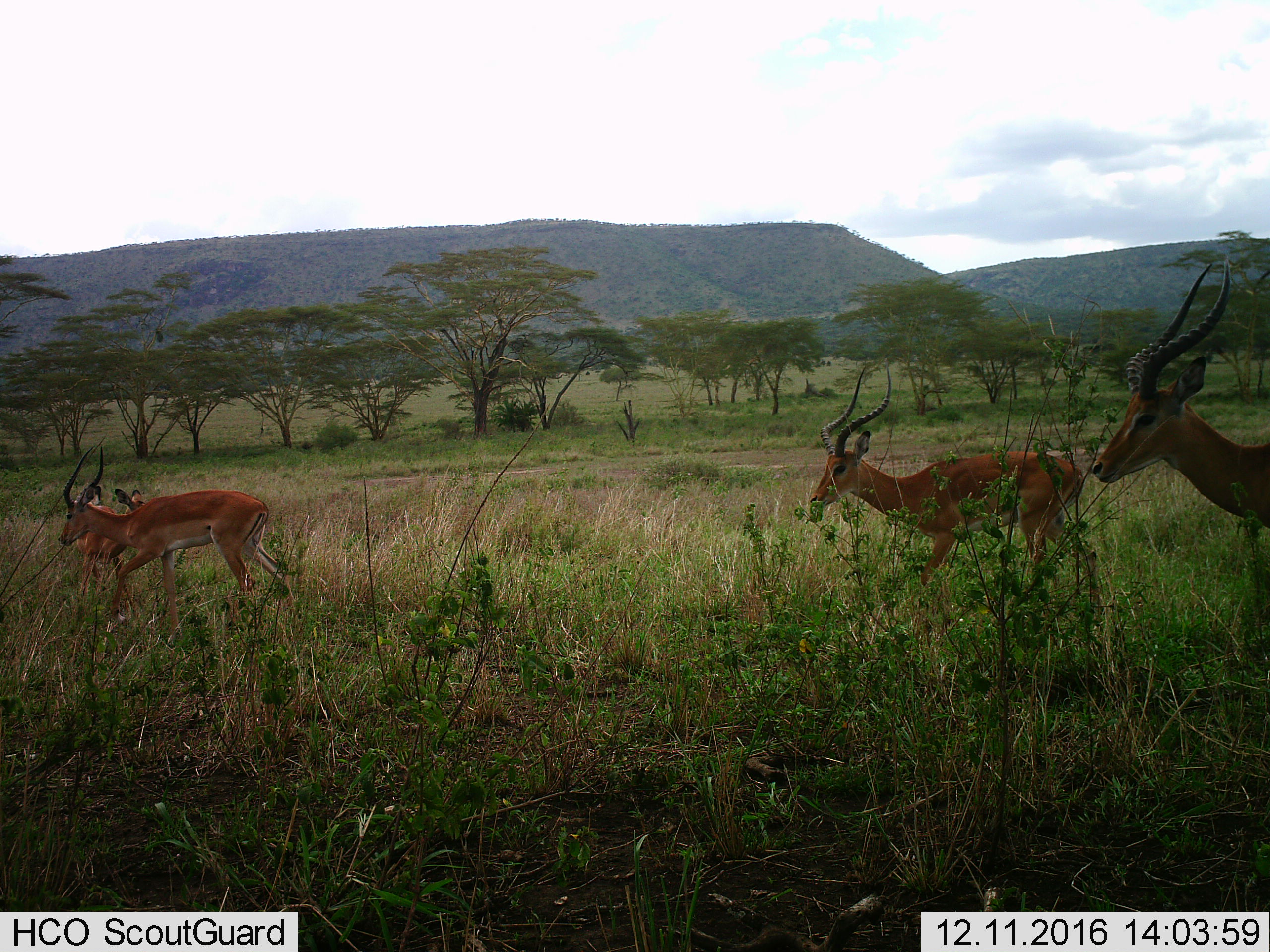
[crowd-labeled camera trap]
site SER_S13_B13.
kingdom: Animalia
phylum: Chordata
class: Mammalia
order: Artiodactyla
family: Bovidae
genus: Aepyceros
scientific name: Aepyceros melampus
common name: impala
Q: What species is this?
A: Impala (Aepyceros melampus).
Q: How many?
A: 4.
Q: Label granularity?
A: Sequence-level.